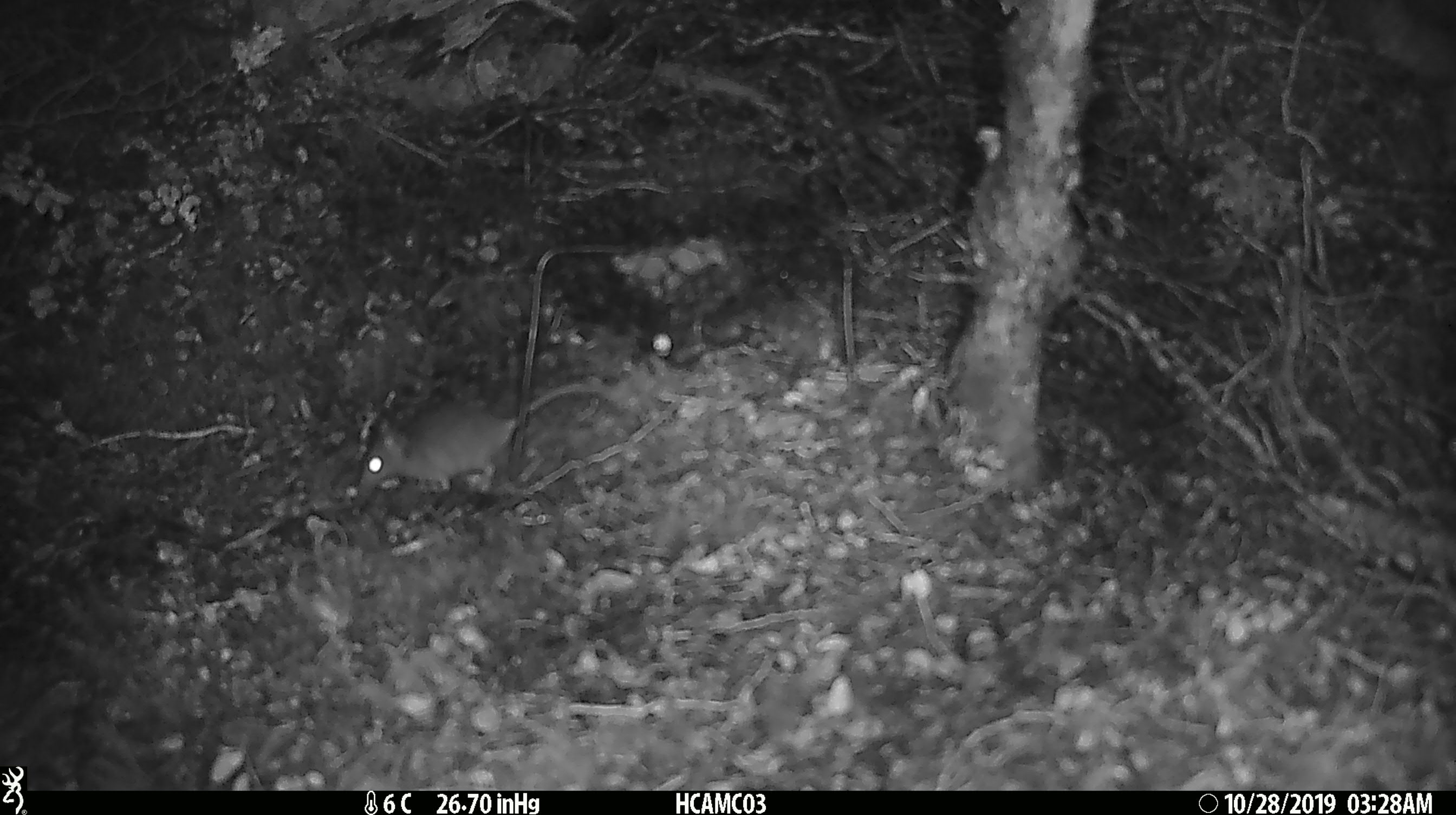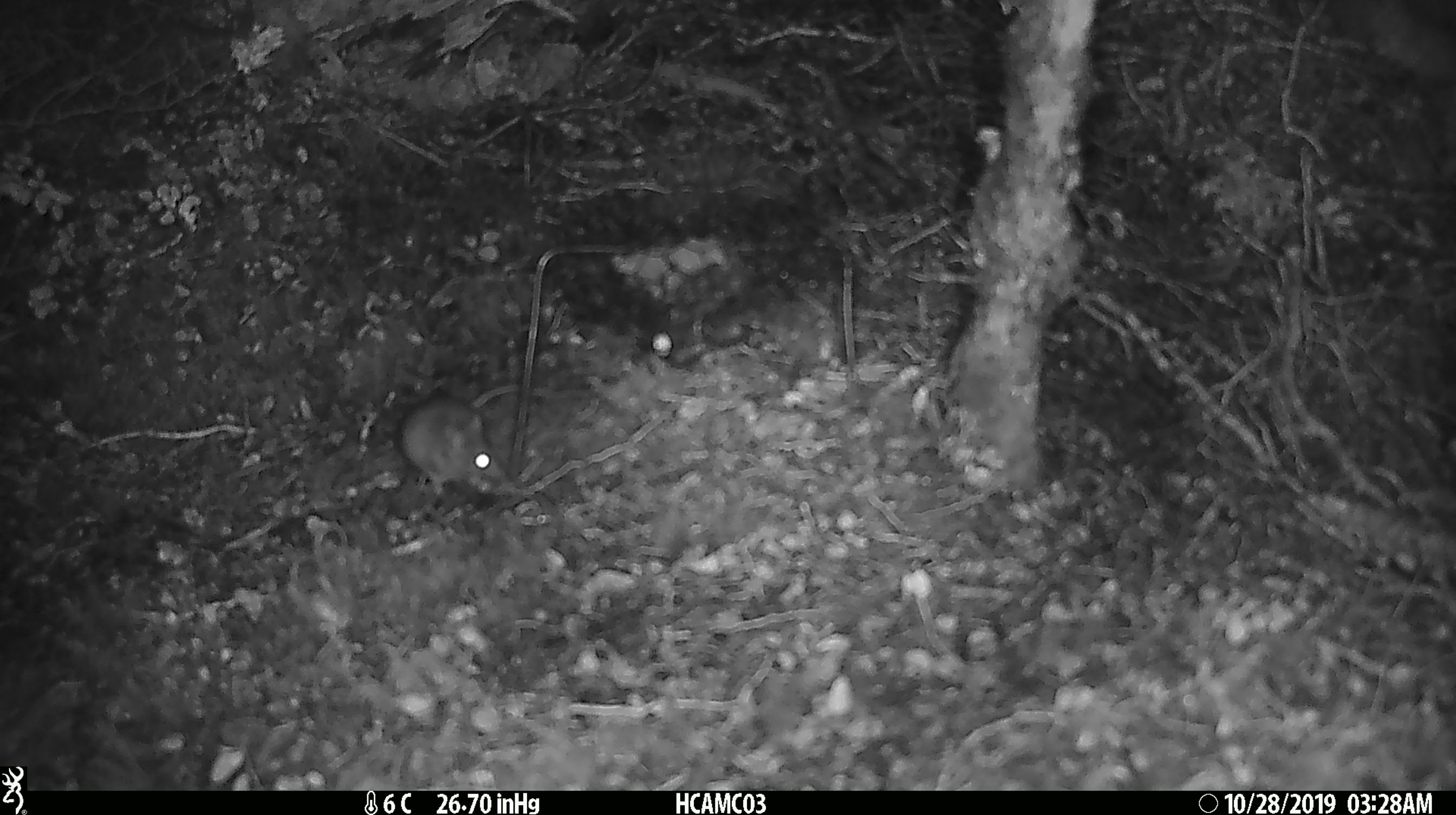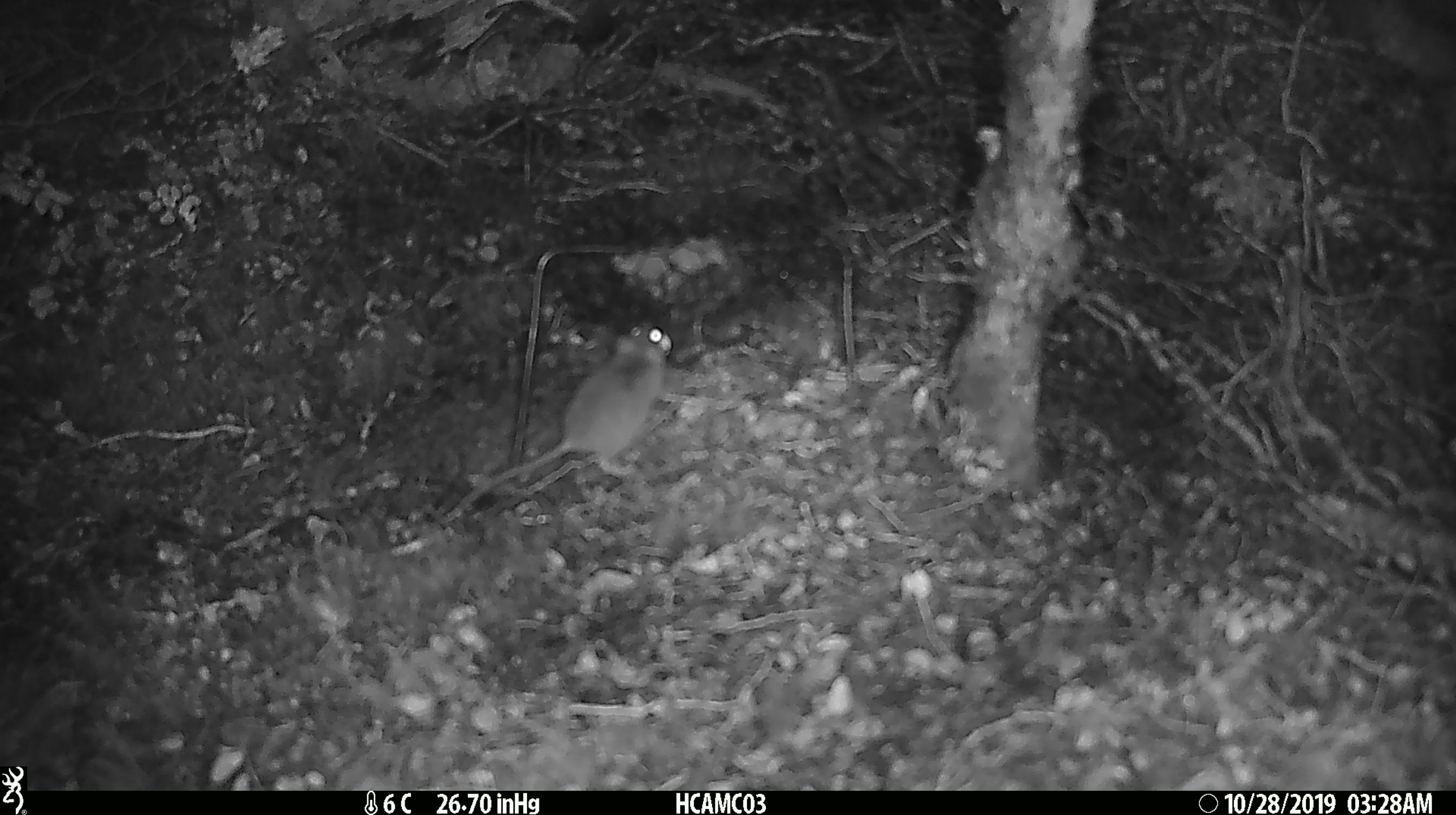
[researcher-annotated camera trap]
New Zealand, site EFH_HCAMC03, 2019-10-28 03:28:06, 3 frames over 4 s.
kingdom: Animalia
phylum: Chordata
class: Mammalia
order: Rodentia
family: Muridae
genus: Mus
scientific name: Mus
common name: mouse